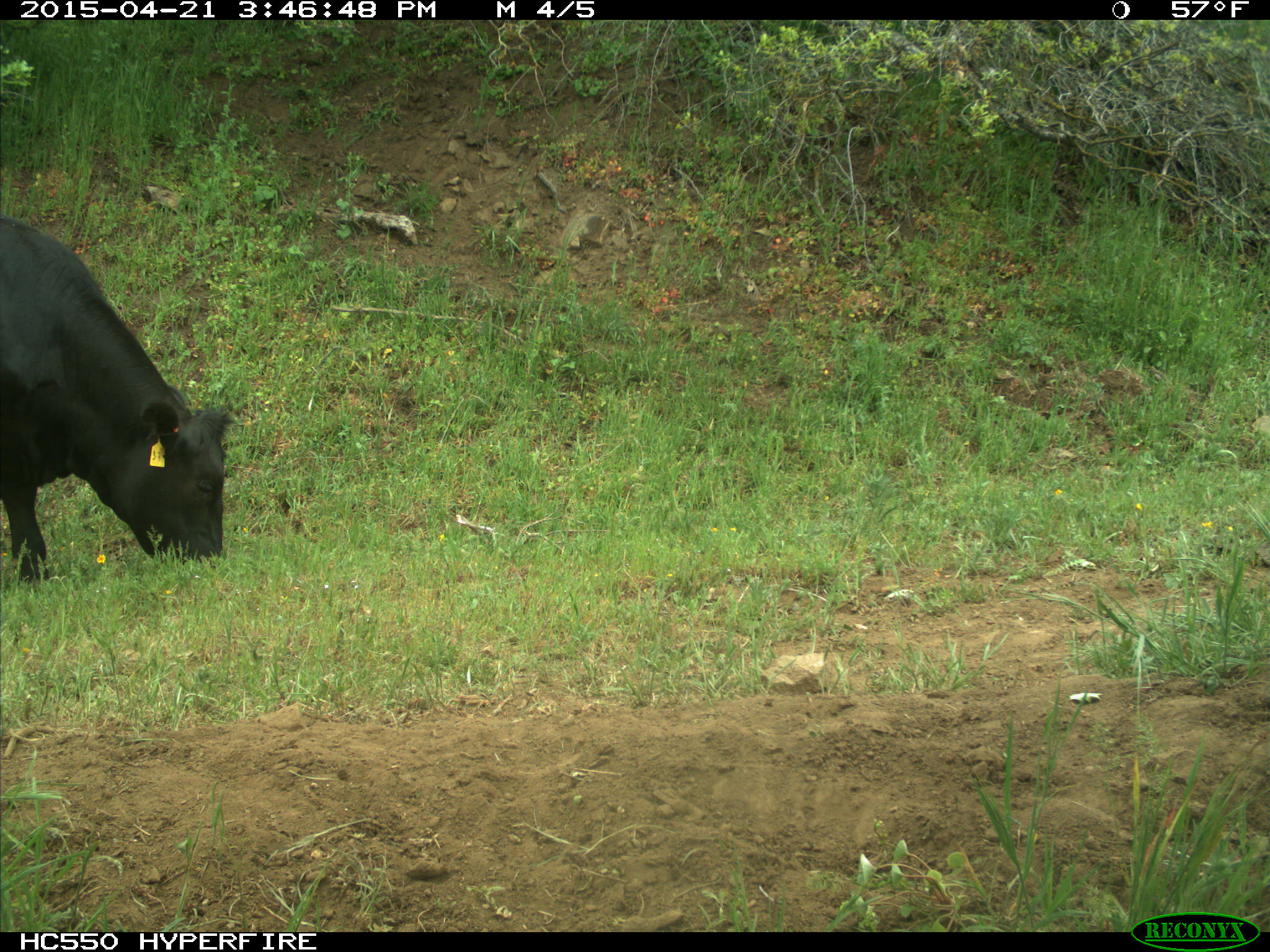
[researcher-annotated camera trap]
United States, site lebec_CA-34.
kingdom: Animalia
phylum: Chordata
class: Mammalia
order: Artiodactyla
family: Bovidae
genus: Bos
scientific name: Bos taurus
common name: domestic cow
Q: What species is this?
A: Bos taurus (domestic cow).